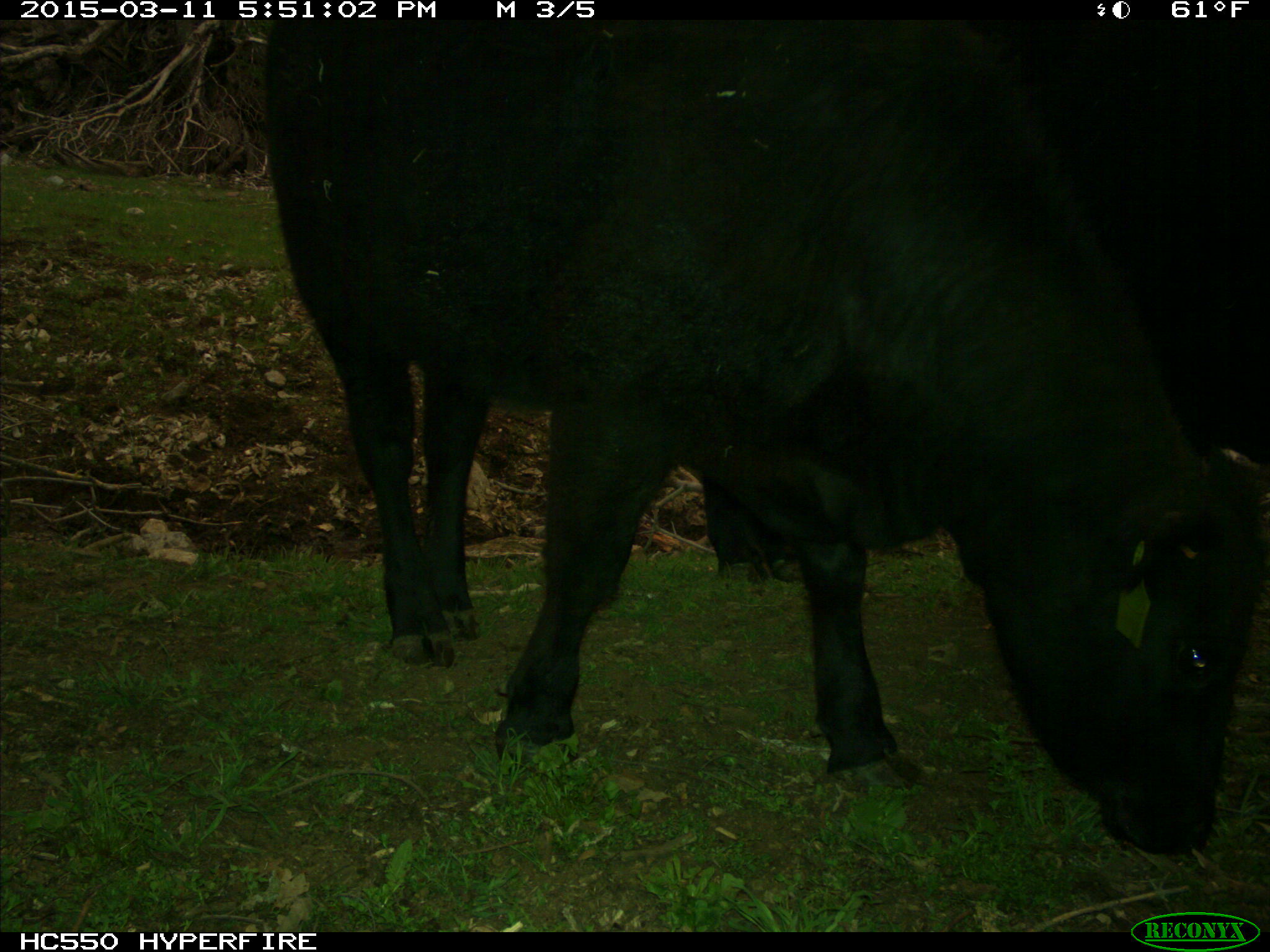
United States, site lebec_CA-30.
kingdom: Animalia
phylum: Chordata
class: Mammalia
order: Artiodactyla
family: Bovidae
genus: Bos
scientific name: Bos taurus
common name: domestic cow